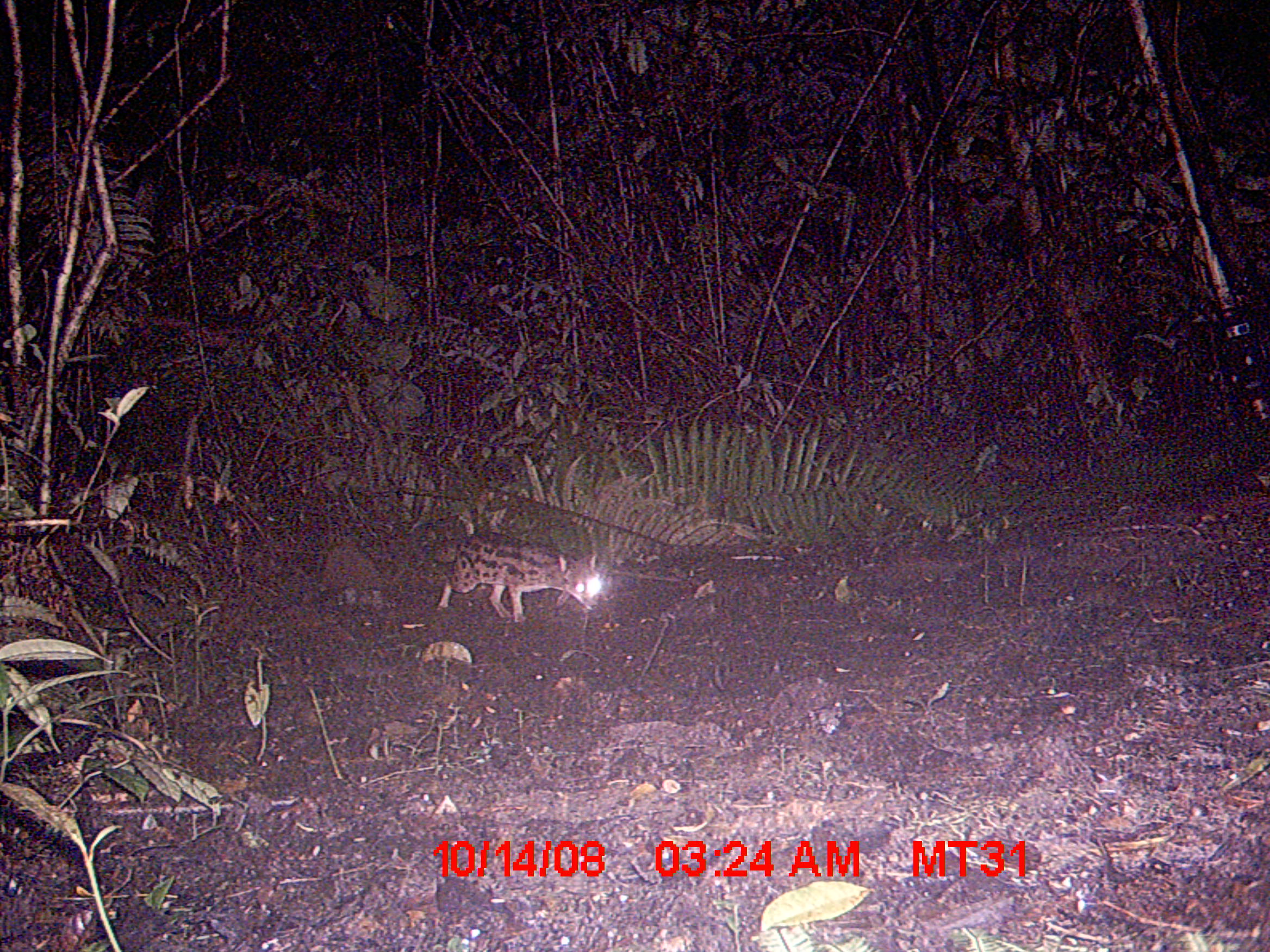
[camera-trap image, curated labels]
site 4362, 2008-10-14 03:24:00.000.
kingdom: Animalia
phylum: Chordata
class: Mammalia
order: Carnivora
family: Eupleridae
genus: Fossa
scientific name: Fossa fossana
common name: fanaloka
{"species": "Fossa fossana (fanaloka)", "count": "1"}